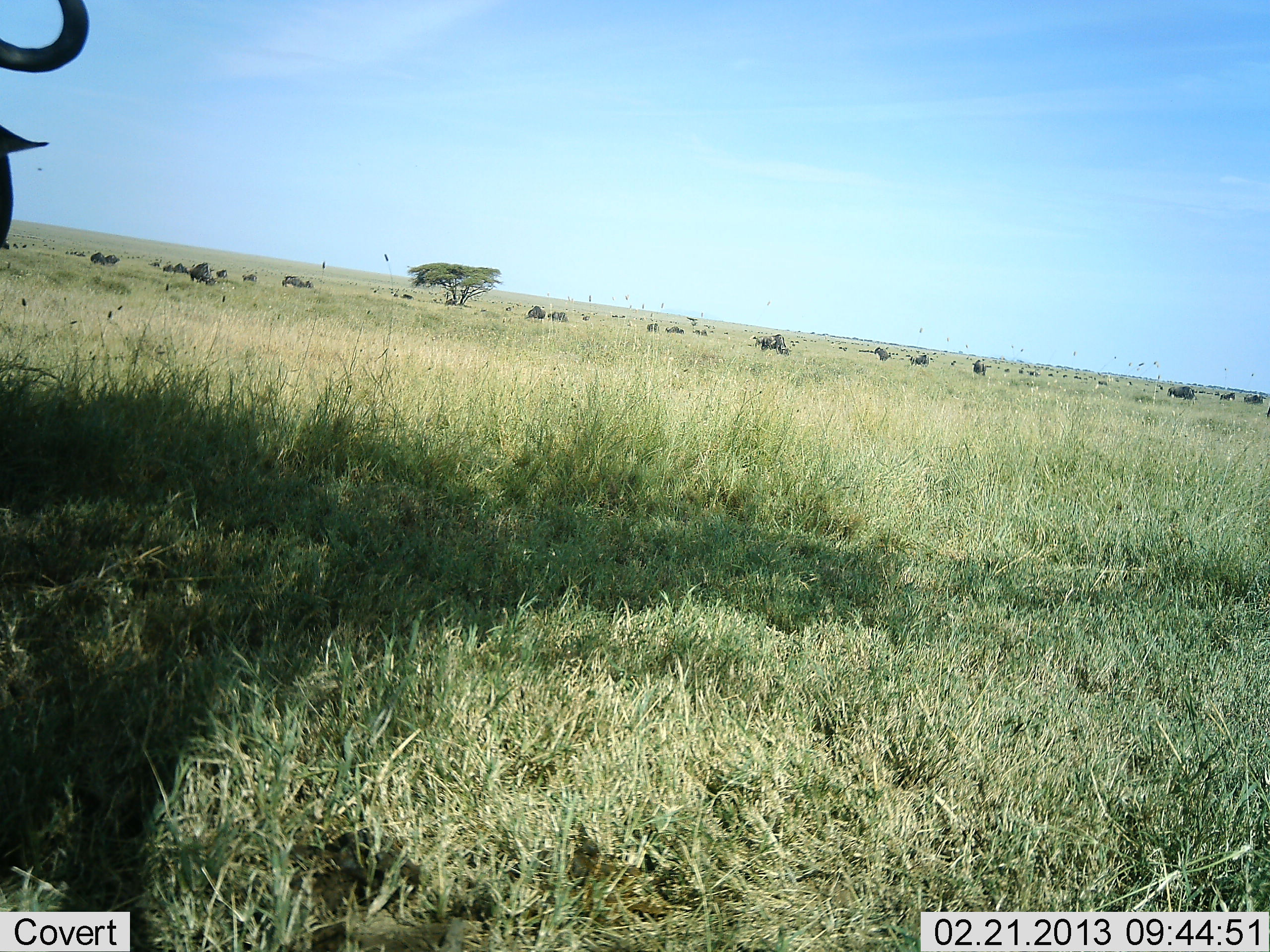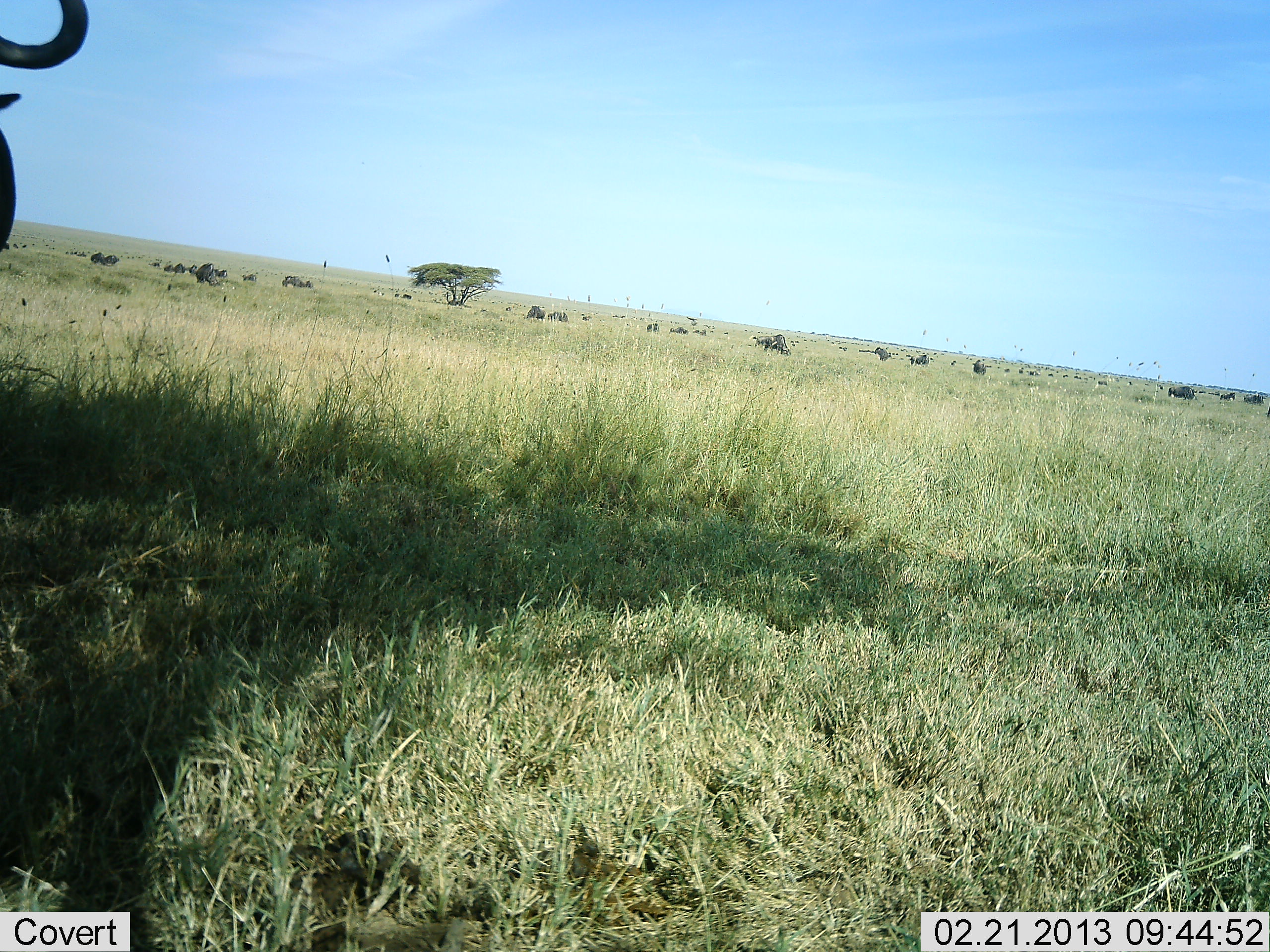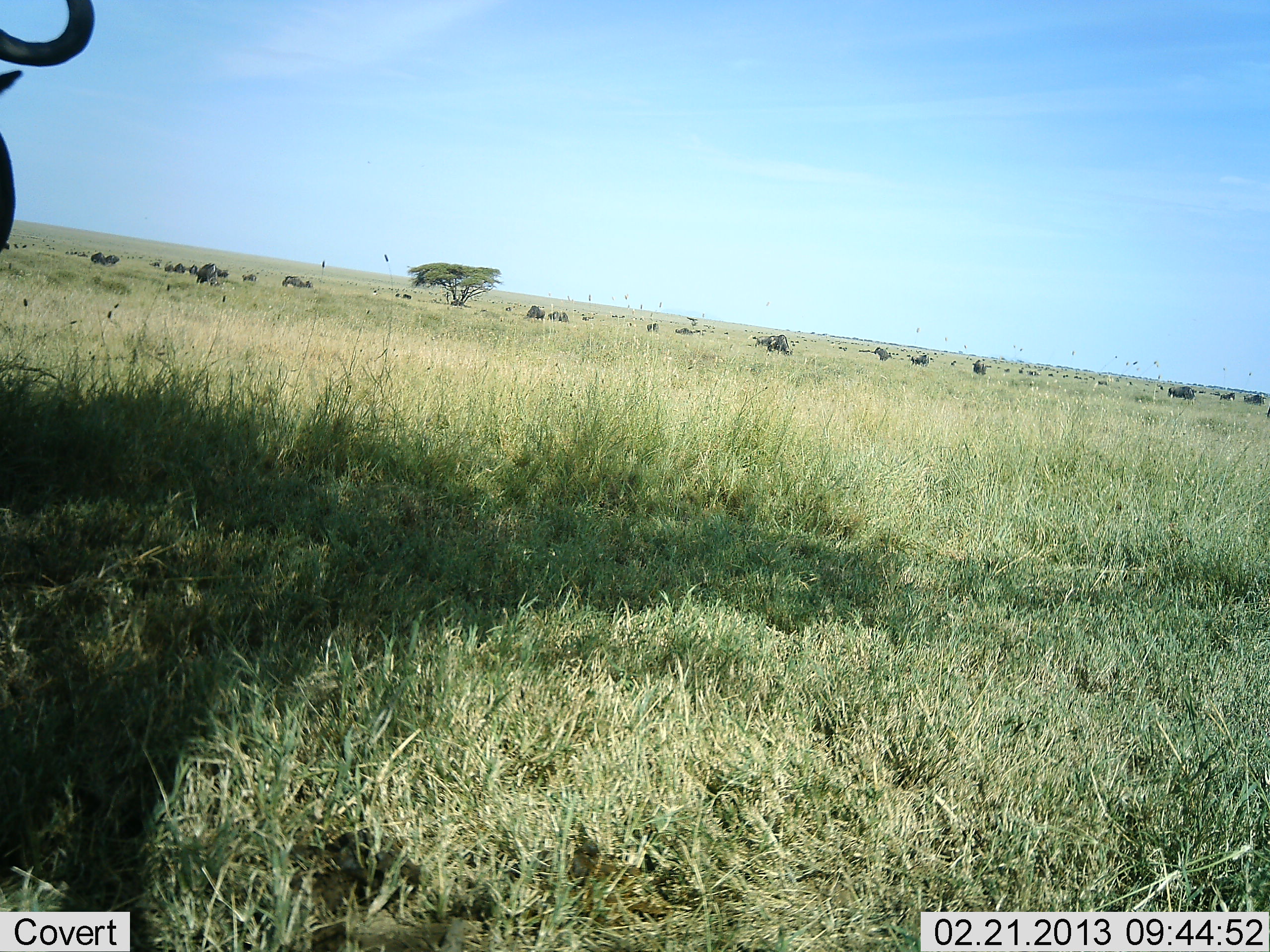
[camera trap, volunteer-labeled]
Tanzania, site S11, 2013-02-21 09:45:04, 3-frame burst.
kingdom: Animalia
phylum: Chordata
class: Mammalia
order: Artiodactyla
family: Bovidae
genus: Connochaetes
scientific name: Connochaetes taurinus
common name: blue wildebeest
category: wildebeest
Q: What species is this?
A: Wildebeest (blue wildebeest) (Connochaetes taurinus).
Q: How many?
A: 11-50.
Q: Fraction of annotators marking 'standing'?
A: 68%.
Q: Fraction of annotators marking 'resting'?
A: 11%.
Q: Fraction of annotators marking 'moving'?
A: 32%.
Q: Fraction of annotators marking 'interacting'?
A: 0%.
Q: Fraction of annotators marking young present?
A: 0%.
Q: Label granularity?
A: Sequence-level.